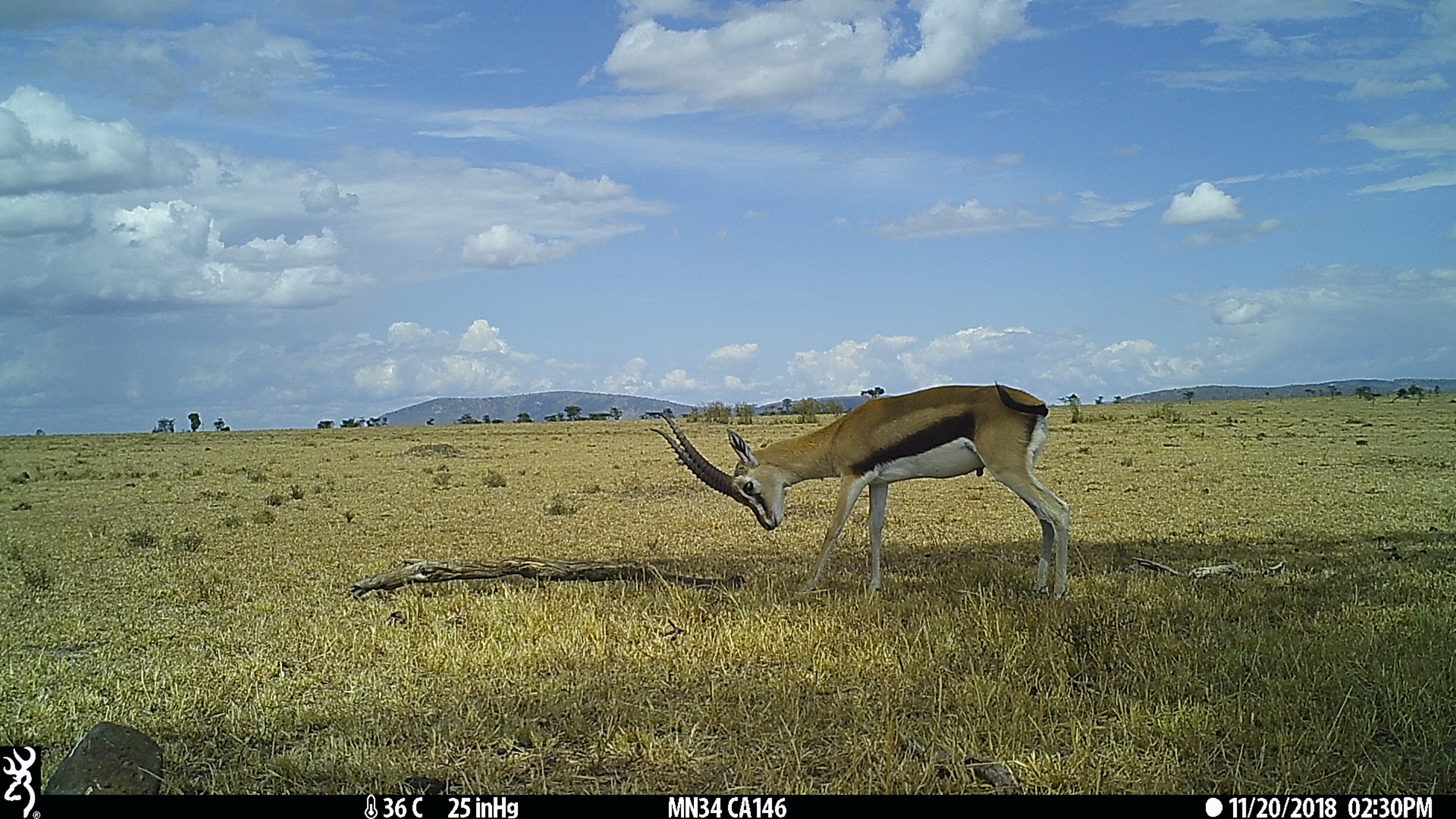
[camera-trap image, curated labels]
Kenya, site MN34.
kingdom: Animalia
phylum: Chordata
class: Mammalia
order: Artiodactyla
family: Bovidae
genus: Eudorcas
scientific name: Eudorcas thomsonii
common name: thomon's gazelle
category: gazelle thomsons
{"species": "gazelle thomsons (thomon's gazelle) (Eudorcas thomsonii)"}